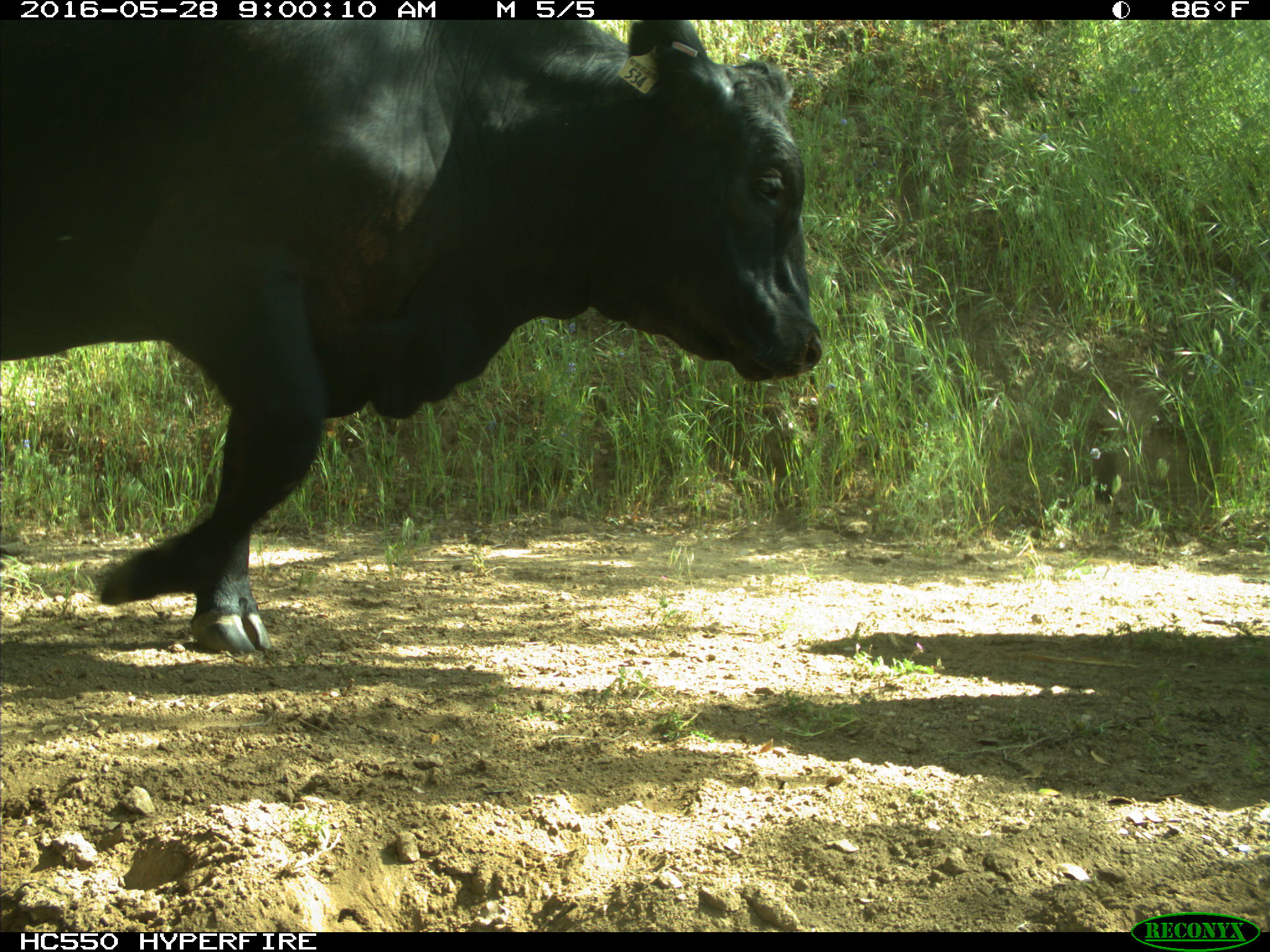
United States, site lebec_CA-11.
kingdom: Animalia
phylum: Chordata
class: Mammalia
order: Artiodactyla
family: Bovidae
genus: Bos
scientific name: Bos taurus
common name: domestic cow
Bos taurus (domestic cow).